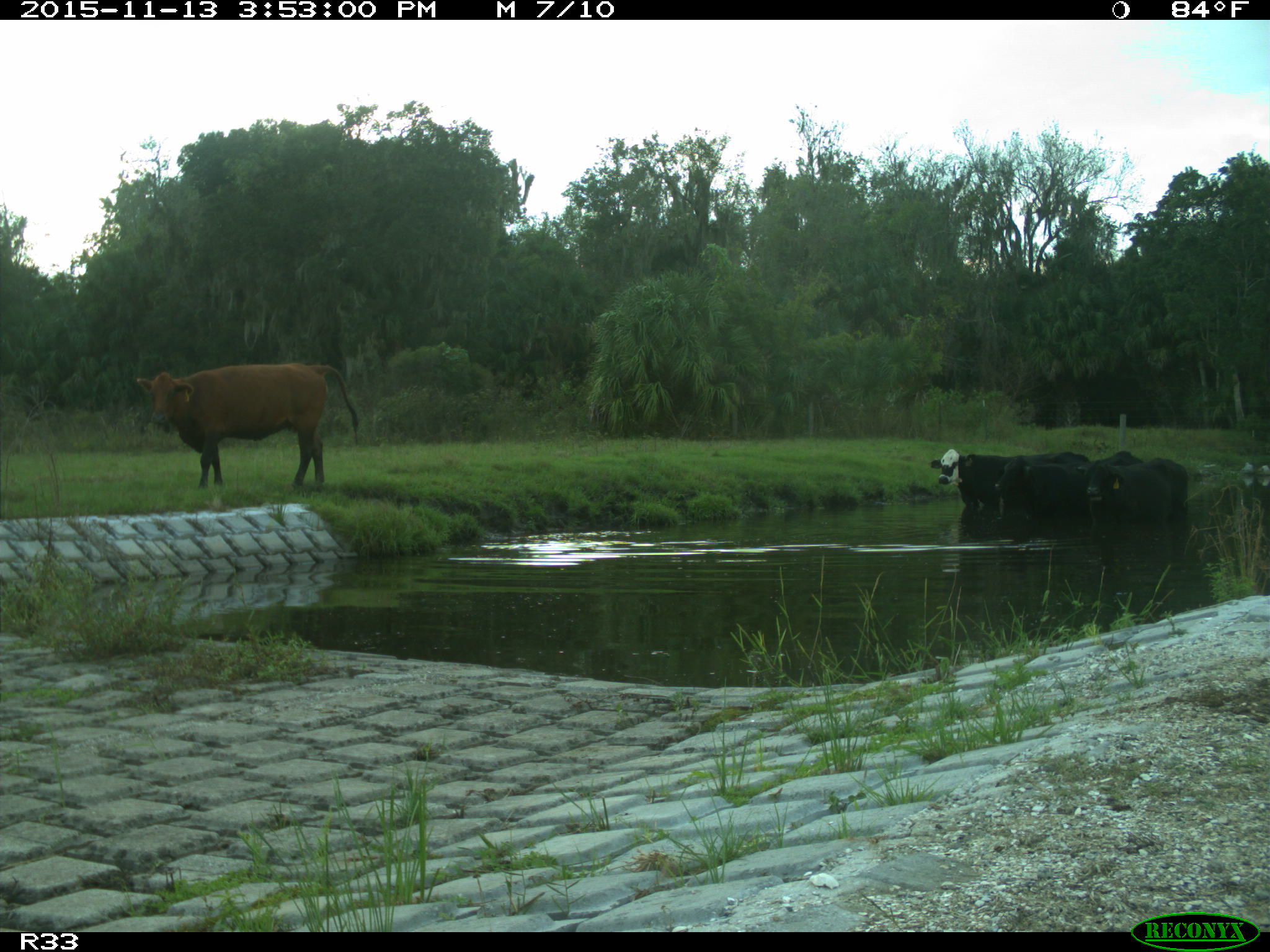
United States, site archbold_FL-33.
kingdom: Animalia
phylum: Chordata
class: Mammalia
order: Artiodactyla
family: Bovidae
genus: Bos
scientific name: Bos taurus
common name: domestic cow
Bos taurus (domestic cow).